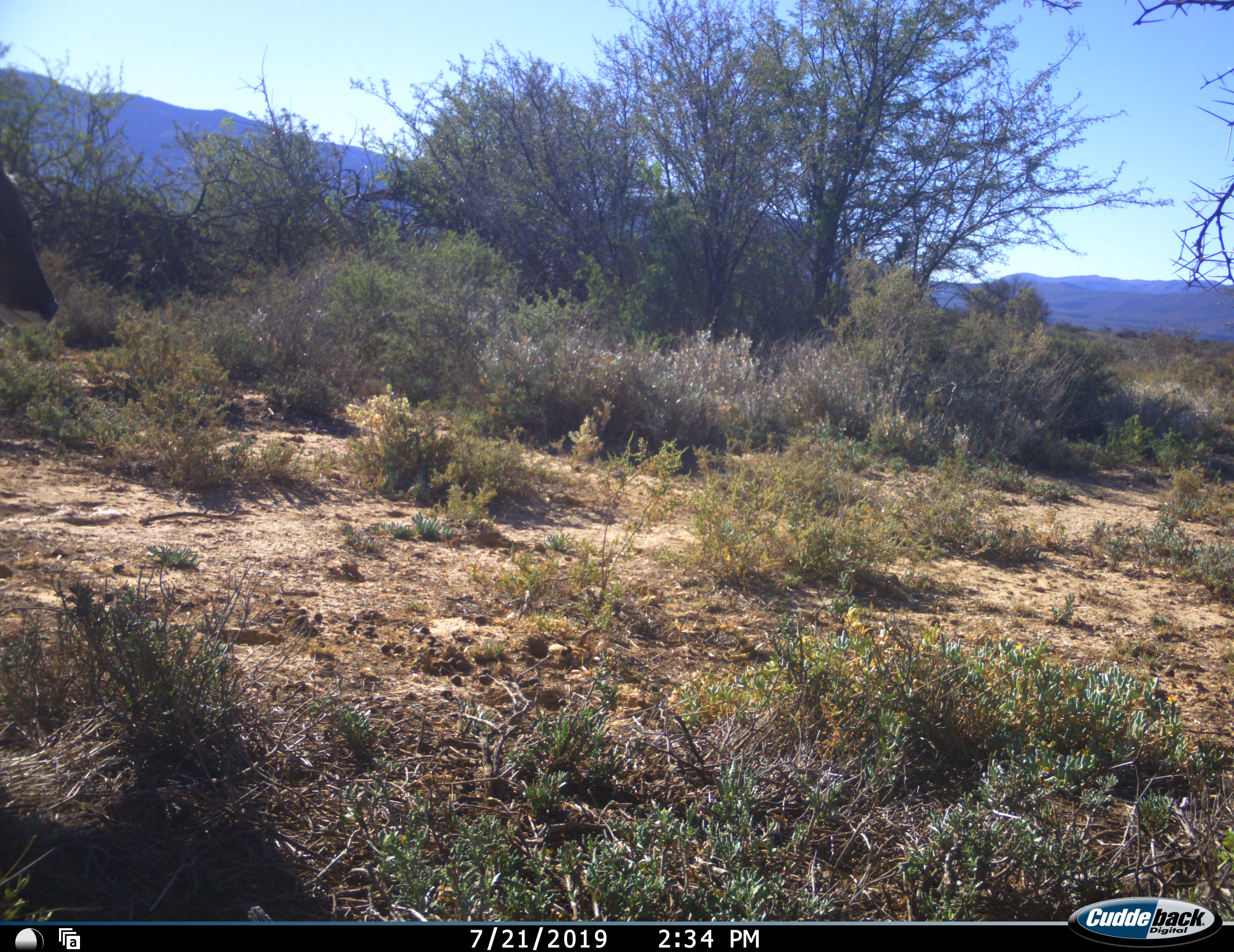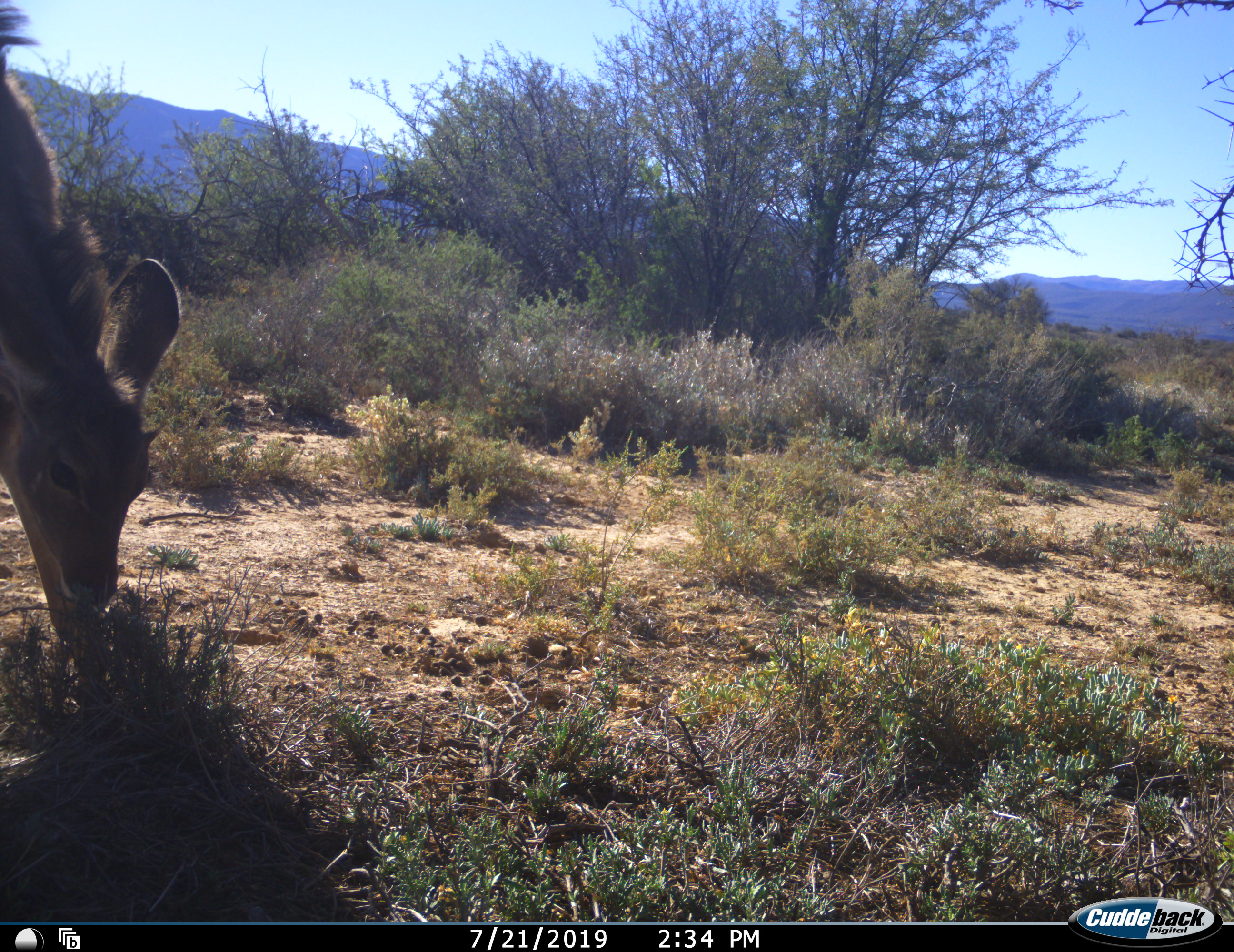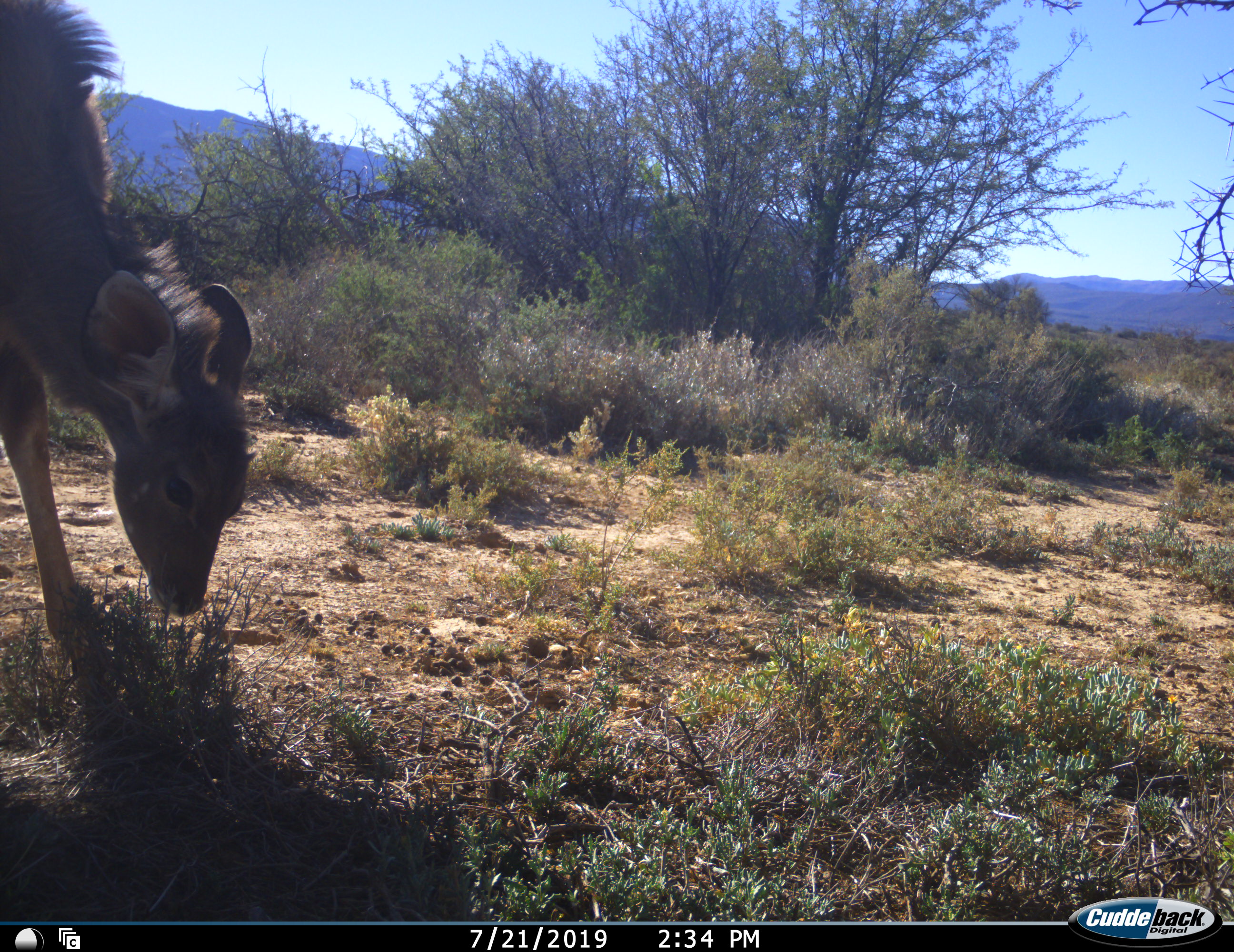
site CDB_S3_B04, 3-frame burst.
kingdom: Animalia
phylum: Chordata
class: Mammalia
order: Artiodactyla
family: Bovidae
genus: Tragelaphus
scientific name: Tragelaphus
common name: kudu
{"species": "kudu (Tragelaphus)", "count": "1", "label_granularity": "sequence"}